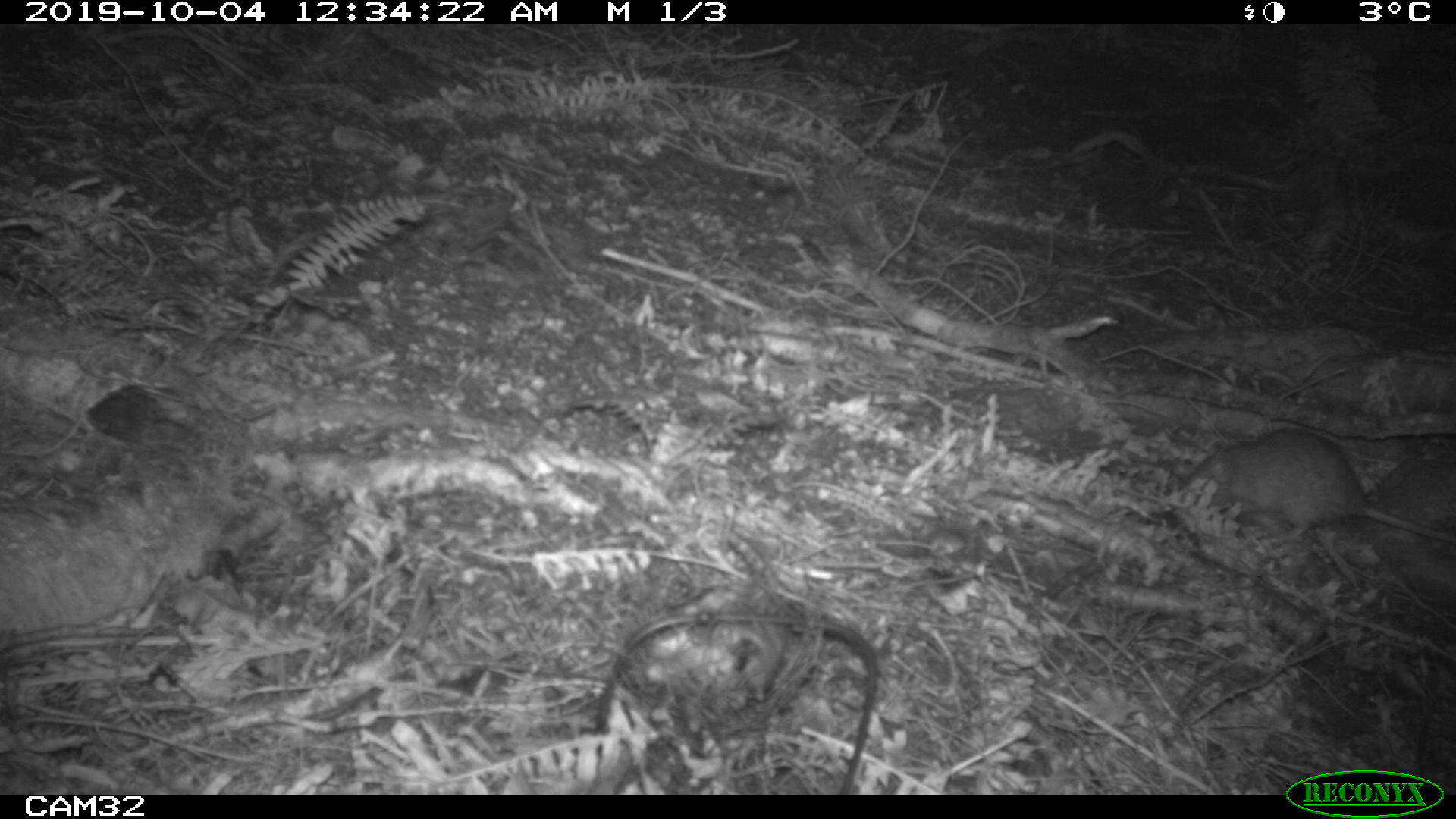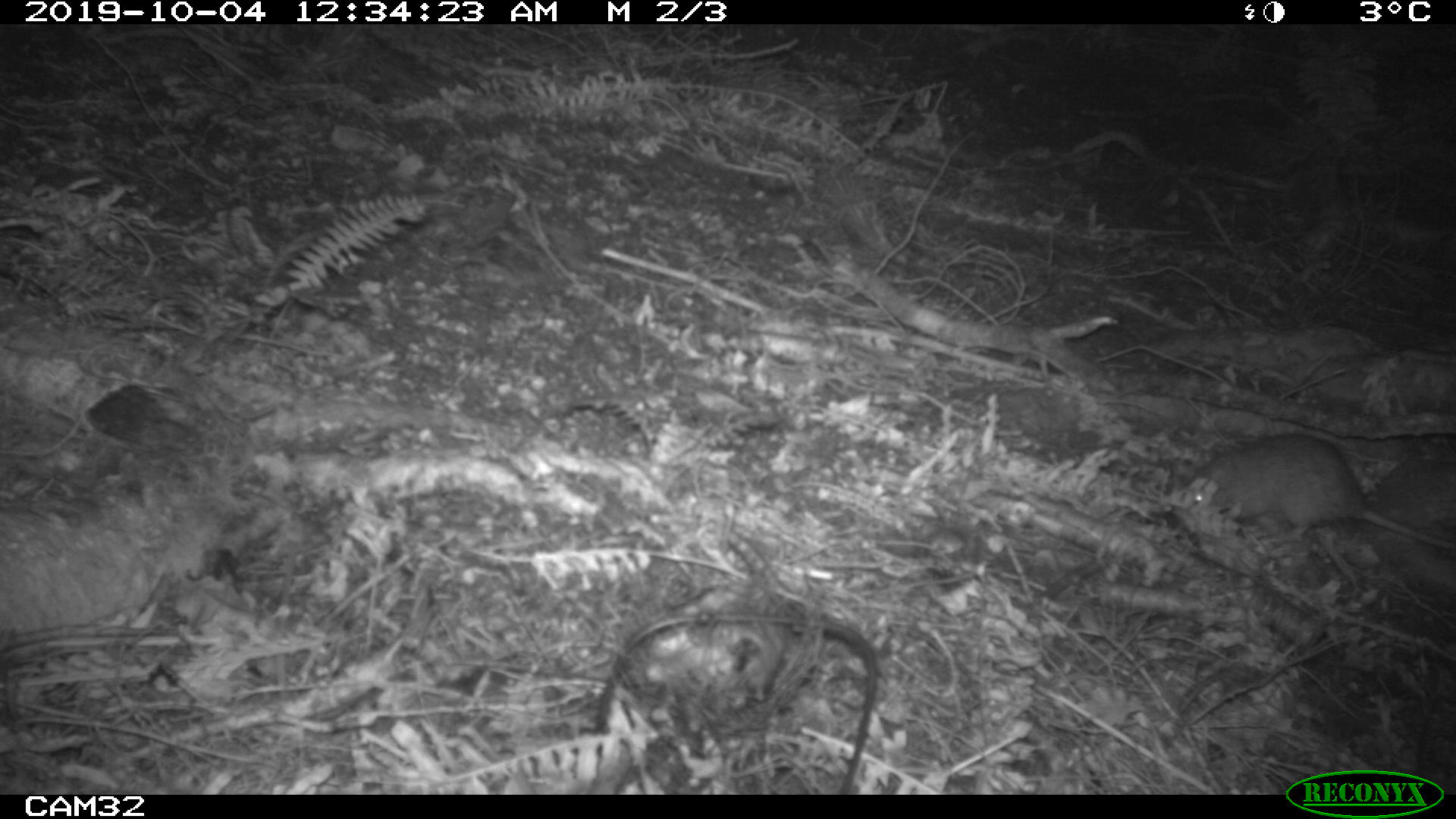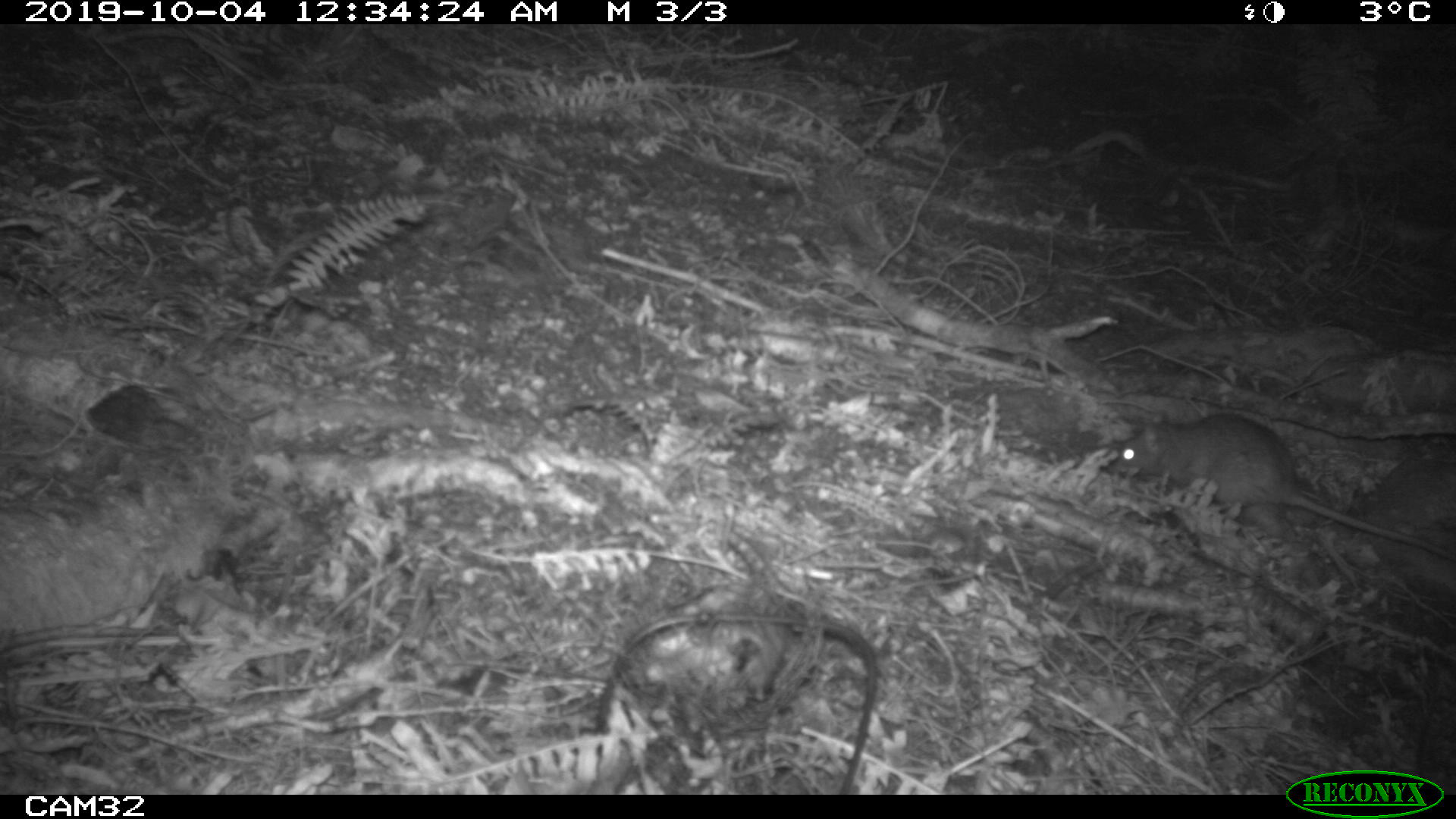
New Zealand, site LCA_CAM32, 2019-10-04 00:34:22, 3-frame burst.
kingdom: Animalia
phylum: Chordata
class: Mammalia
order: Rodentia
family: Muridae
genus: Rattus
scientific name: Rattus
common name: rat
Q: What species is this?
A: Rat (Rattus).